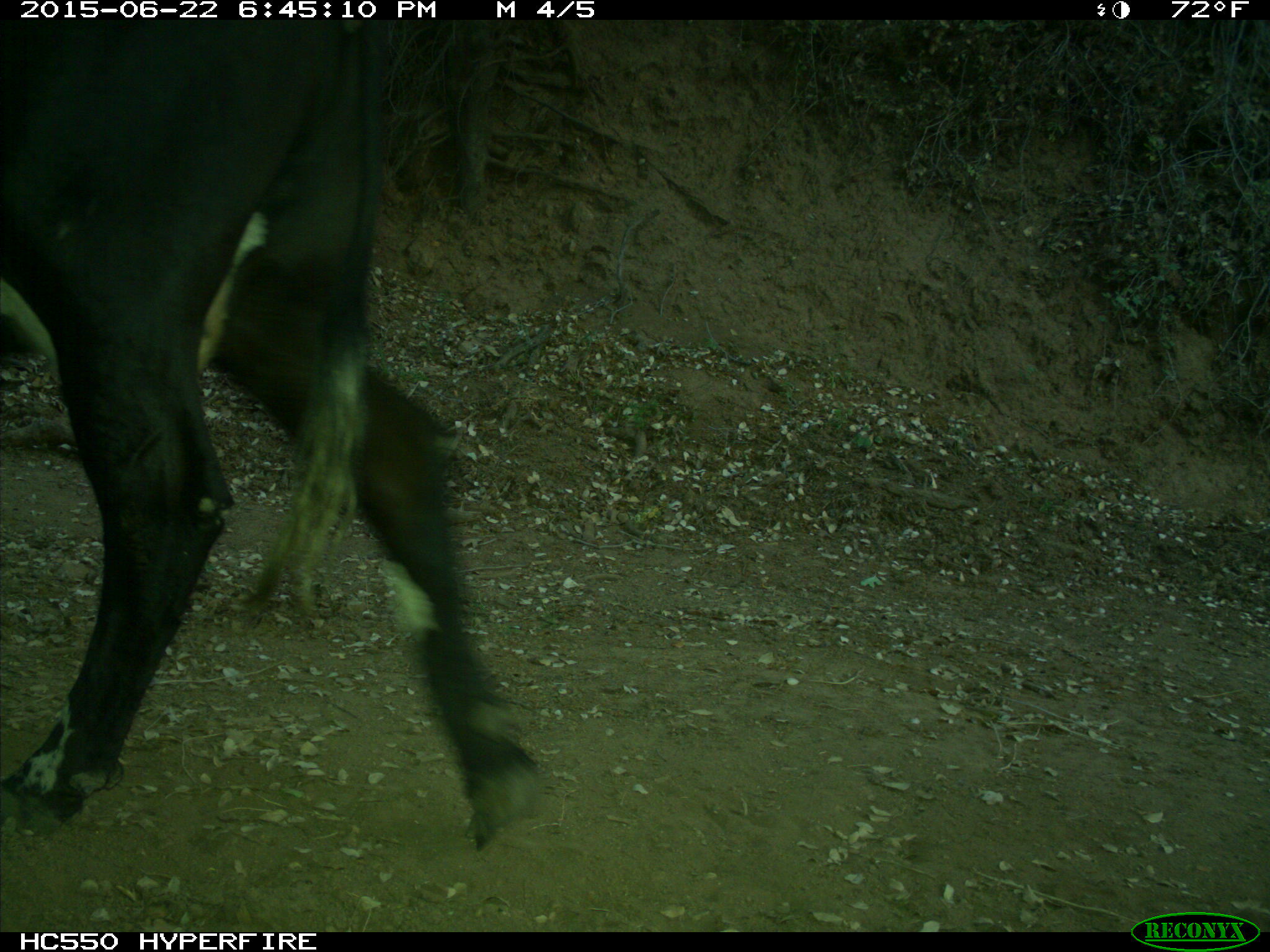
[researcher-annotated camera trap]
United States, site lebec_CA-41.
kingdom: Animalia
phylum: Chordata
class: Mammalia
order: Artiodactyla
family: Bovidae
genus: Bos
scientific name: Bos taurus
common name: domestic cow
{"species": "Bos taurus (domestic cow)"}